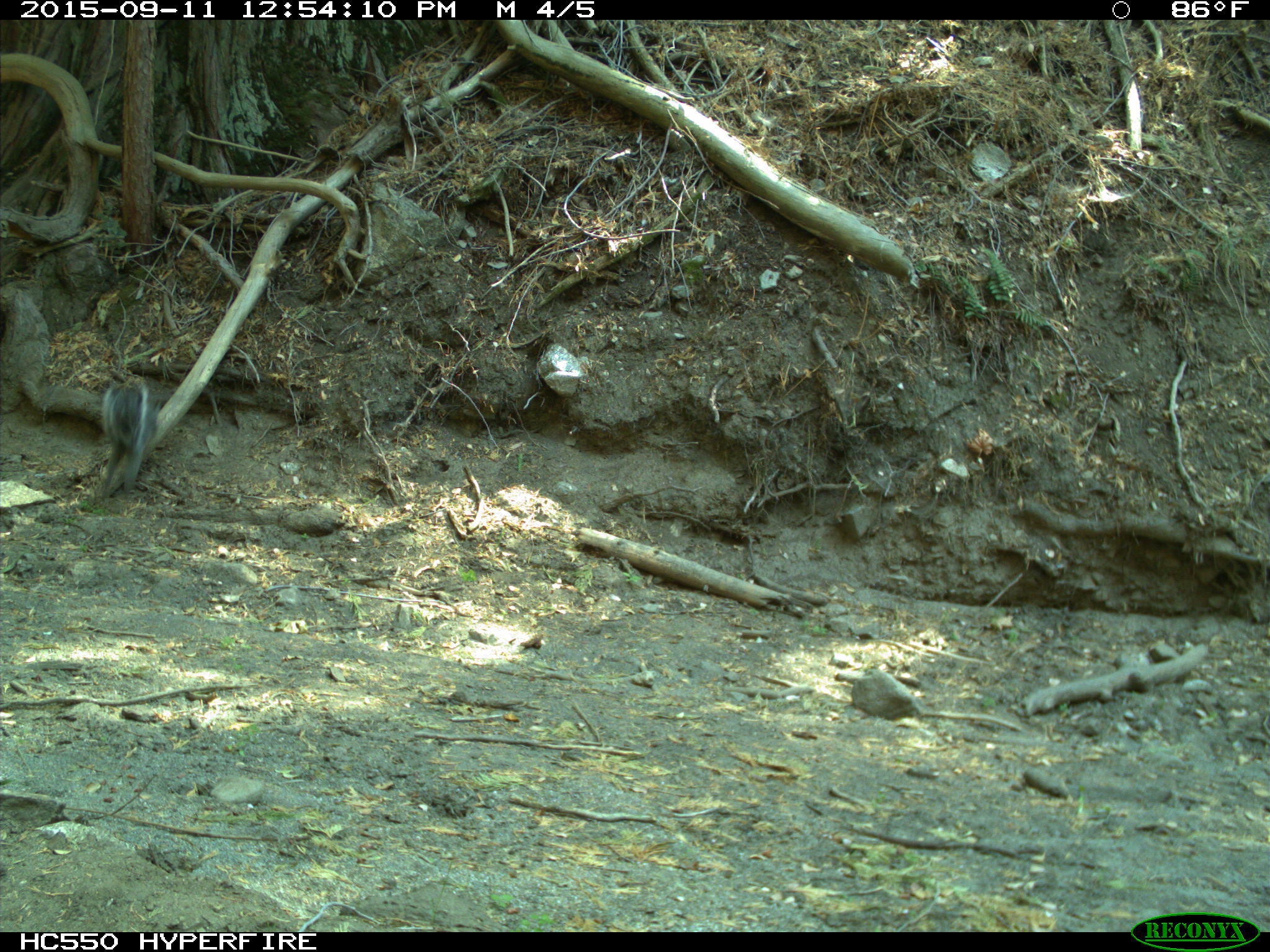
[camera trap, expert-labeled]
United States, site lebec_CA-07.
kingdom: Animalia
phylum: Chordata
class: Mammalia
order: Rodentia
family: Sciuridae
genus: Sciurus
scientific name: Sciurus carolinensis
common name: eastern gray squirrel